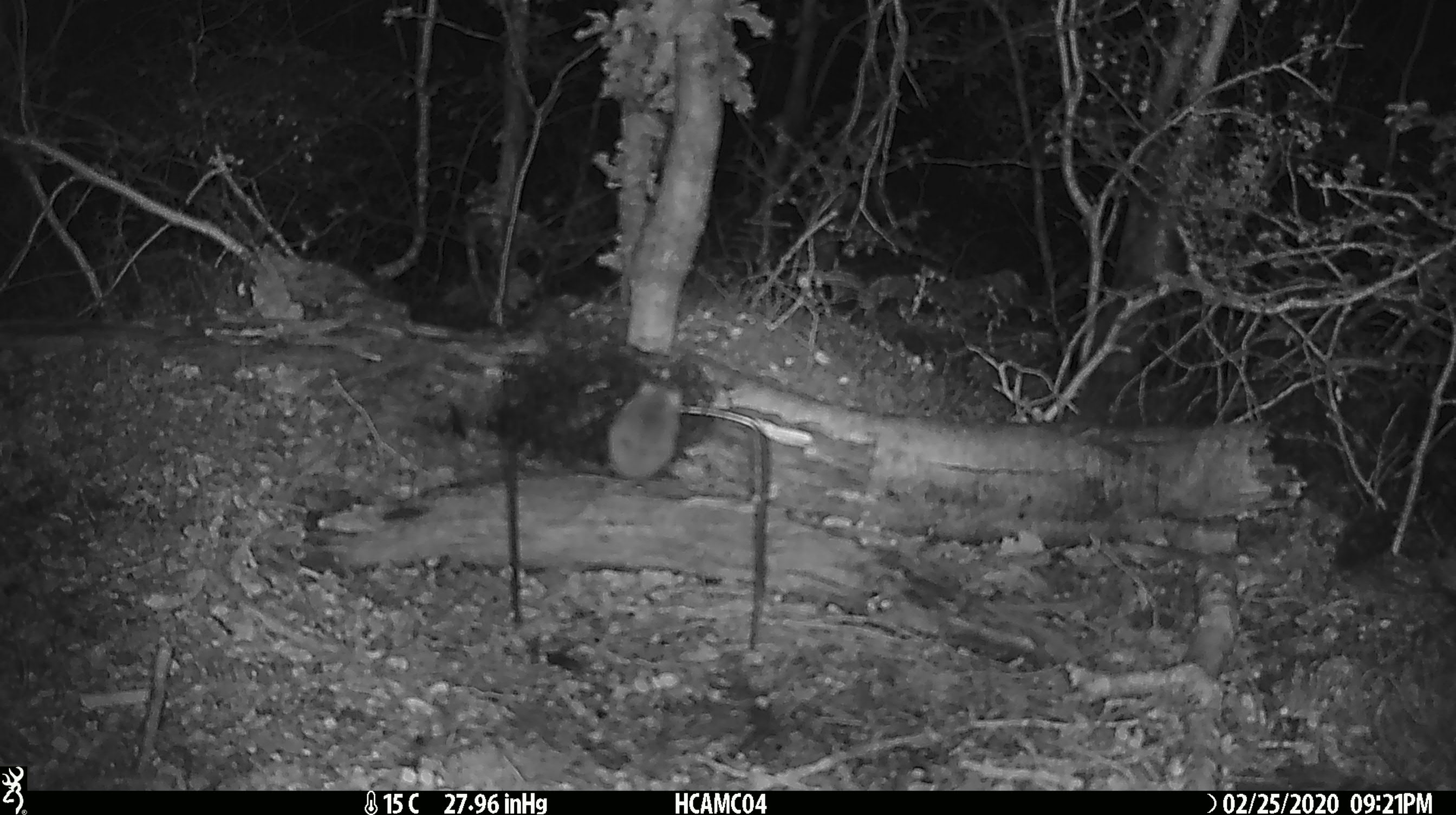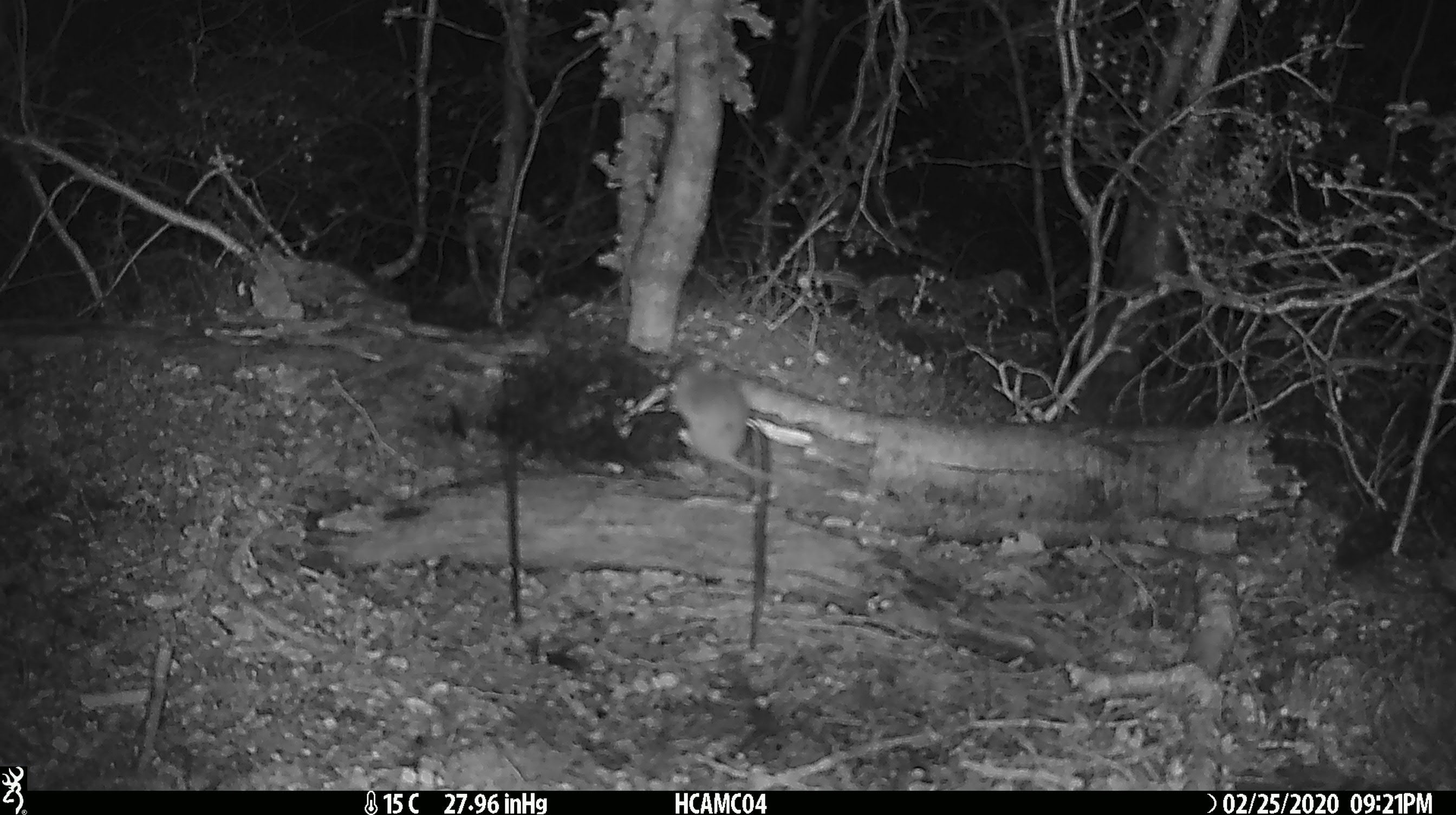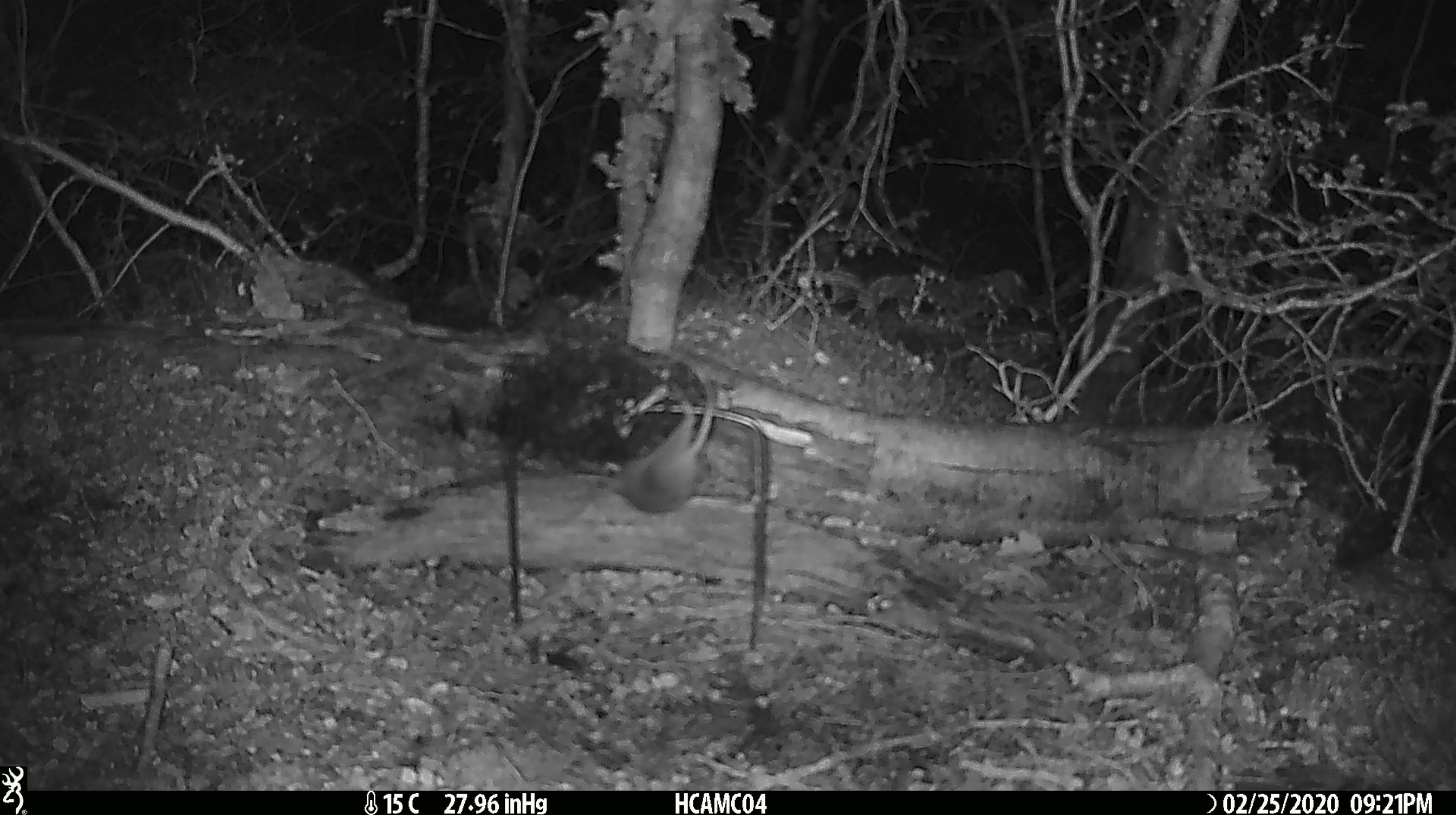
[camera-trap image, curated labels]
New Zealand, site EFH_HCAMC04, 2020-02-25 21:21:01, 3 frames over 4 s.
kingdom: Animalia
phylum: Chordata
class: Mammalia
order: Rodentia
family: Muridae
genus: Mus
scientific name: Mus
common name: mouse